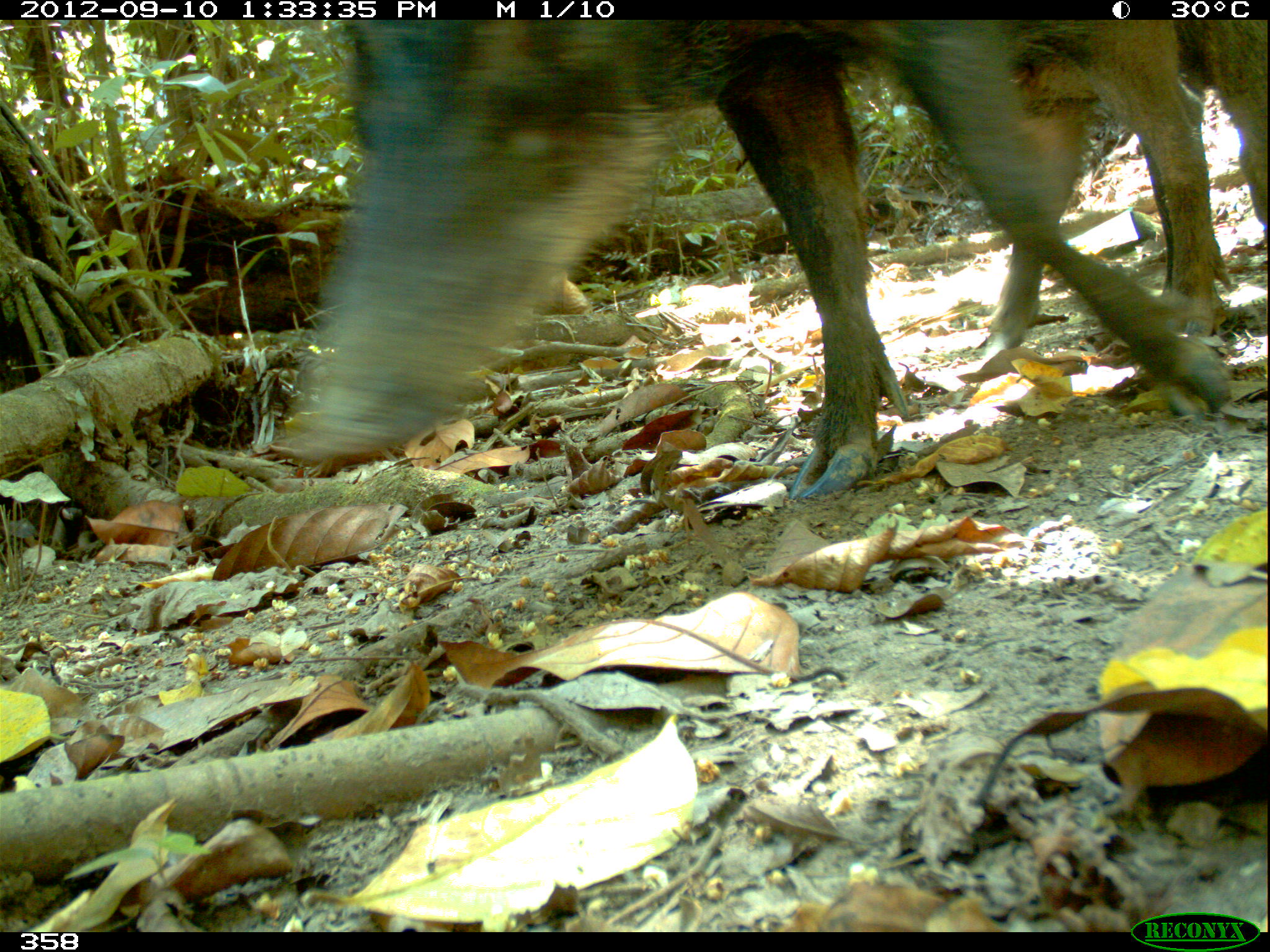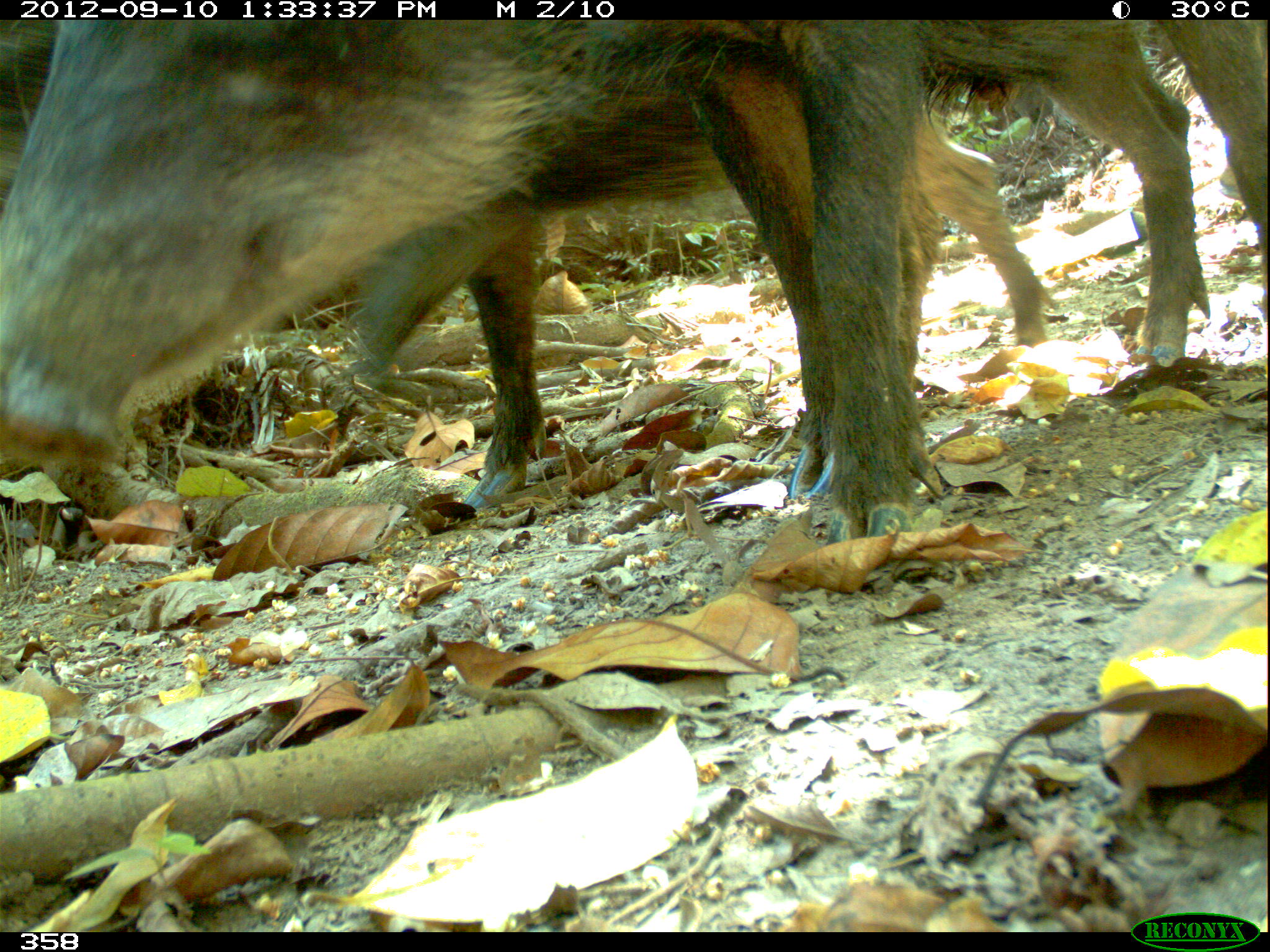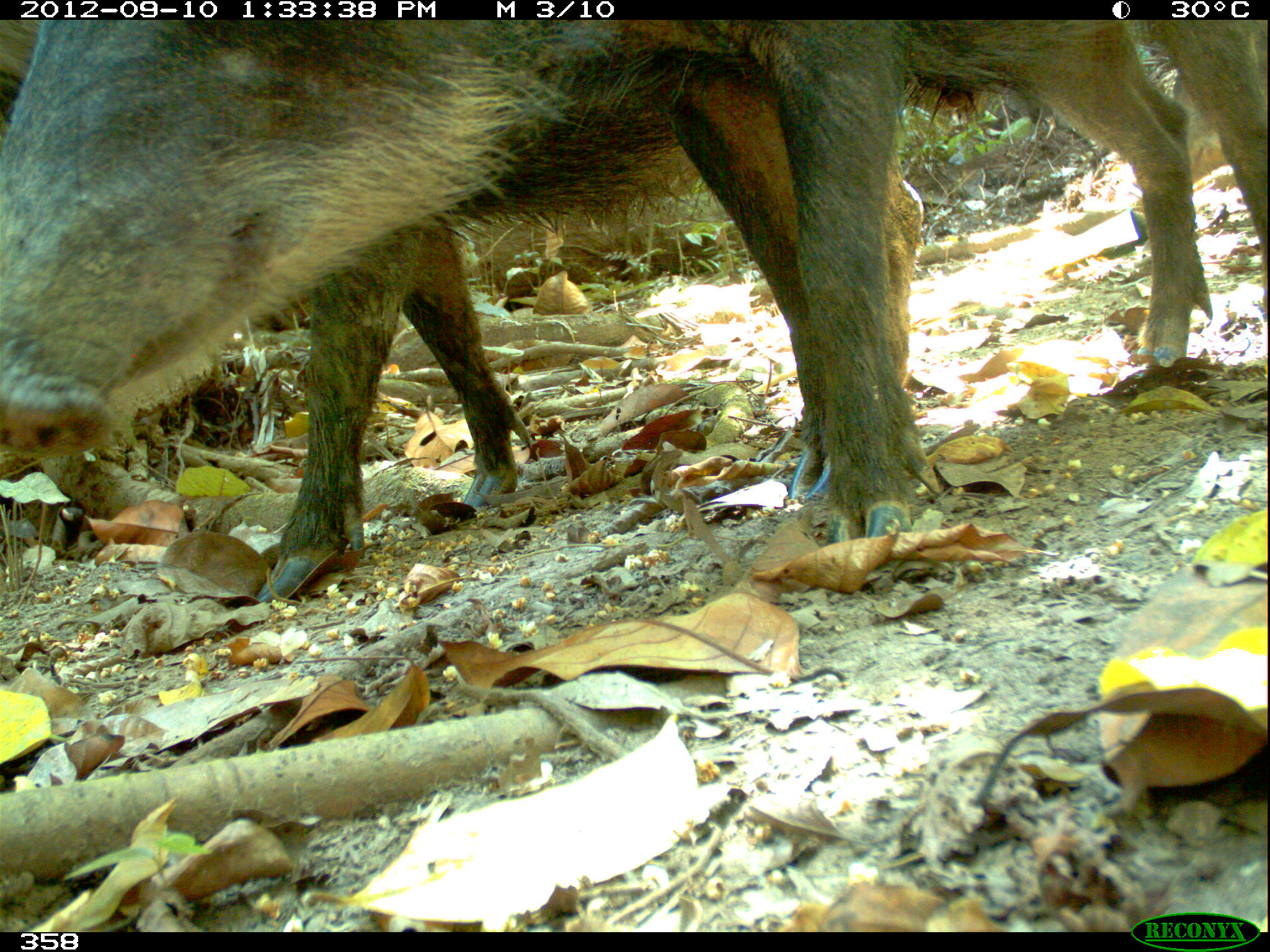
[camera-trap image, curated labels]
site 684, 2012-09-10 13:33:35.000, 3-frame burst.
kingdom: Animalia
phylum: Chordata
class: Mammalia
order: Artiodactyla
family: Tayassuidae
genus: Tayassu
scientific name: Tayassu pecari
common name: white-lipped peccary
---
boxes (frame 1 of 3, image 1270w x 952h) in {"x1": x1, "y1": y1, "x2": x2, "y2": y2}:
tayassu pecari: {"x1": 265, "y1": 19, "x2": 1270, "y2": 498}; {"x1": 878, "y1": 44, "x2": 1270, "y2": 354}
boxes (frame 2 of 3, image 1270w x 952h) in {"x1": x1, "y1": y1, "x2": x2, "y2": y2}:
tayassu pecari: {"x1": 0, "y1": 18, "x2": 1269, "y2": 543}; {"x1": 355, "y1": 96, "x2": 1059, "y2": 505}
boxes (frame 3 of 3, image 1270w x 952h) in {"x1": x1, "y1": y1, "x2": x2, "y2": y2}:
tayassu pecari: {"x1": 0, "y1": 19, "x2": 1270, "y2": 583}; {"x1": 252, "y1": 104, "x2": 922, "y2": 600}; {"x1": 1169, "y1": 16, "x2": 1270, "y2": 183}